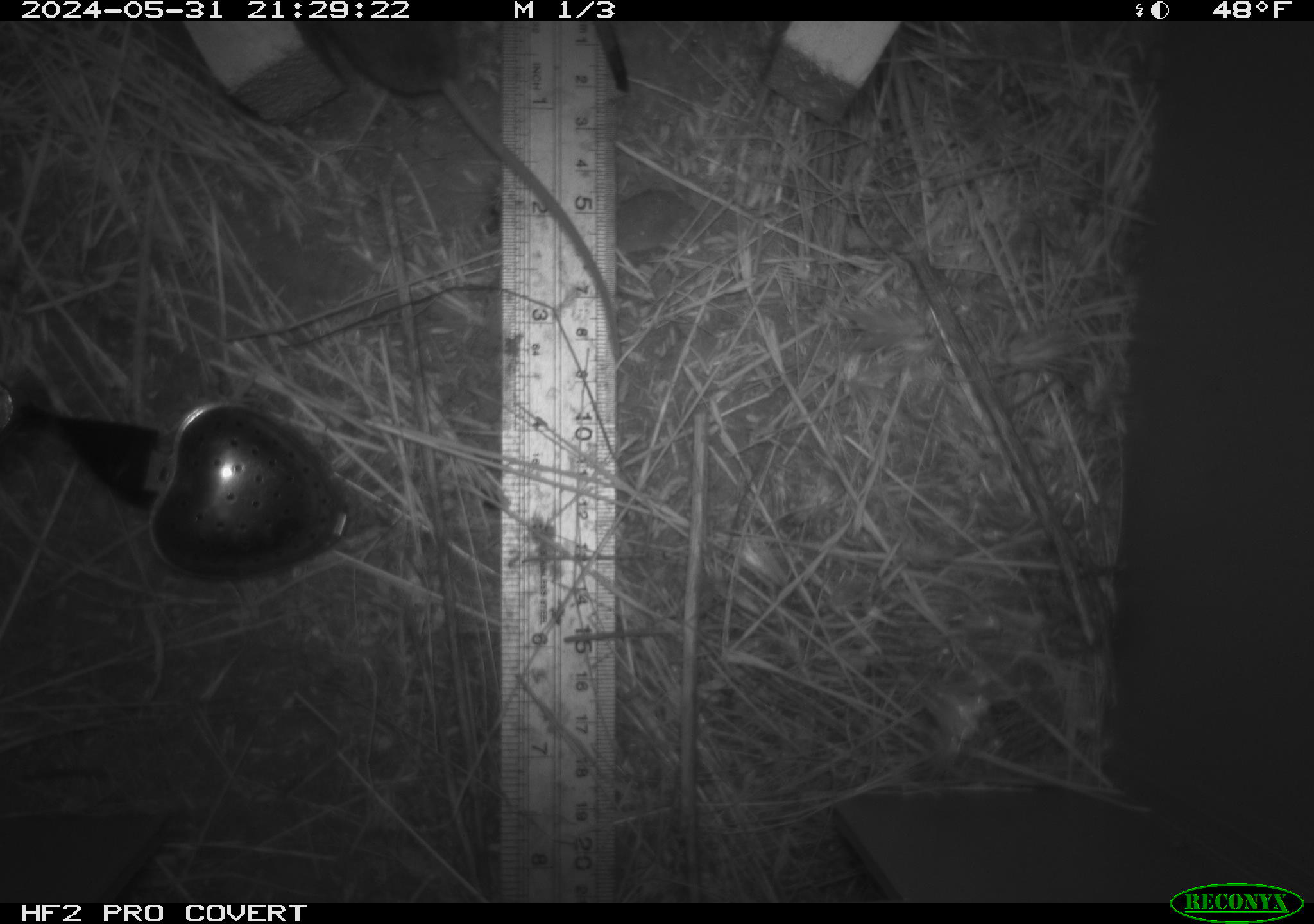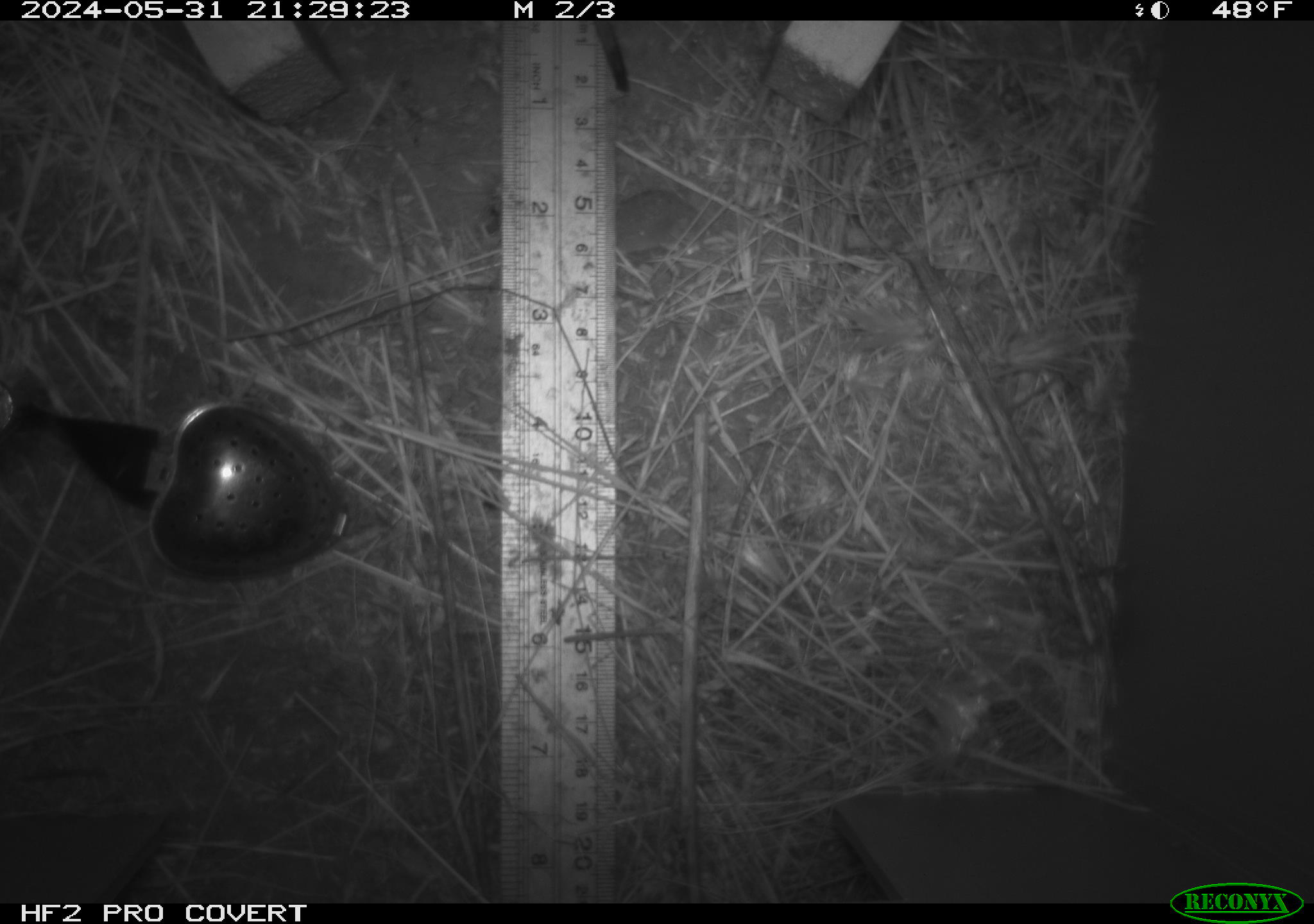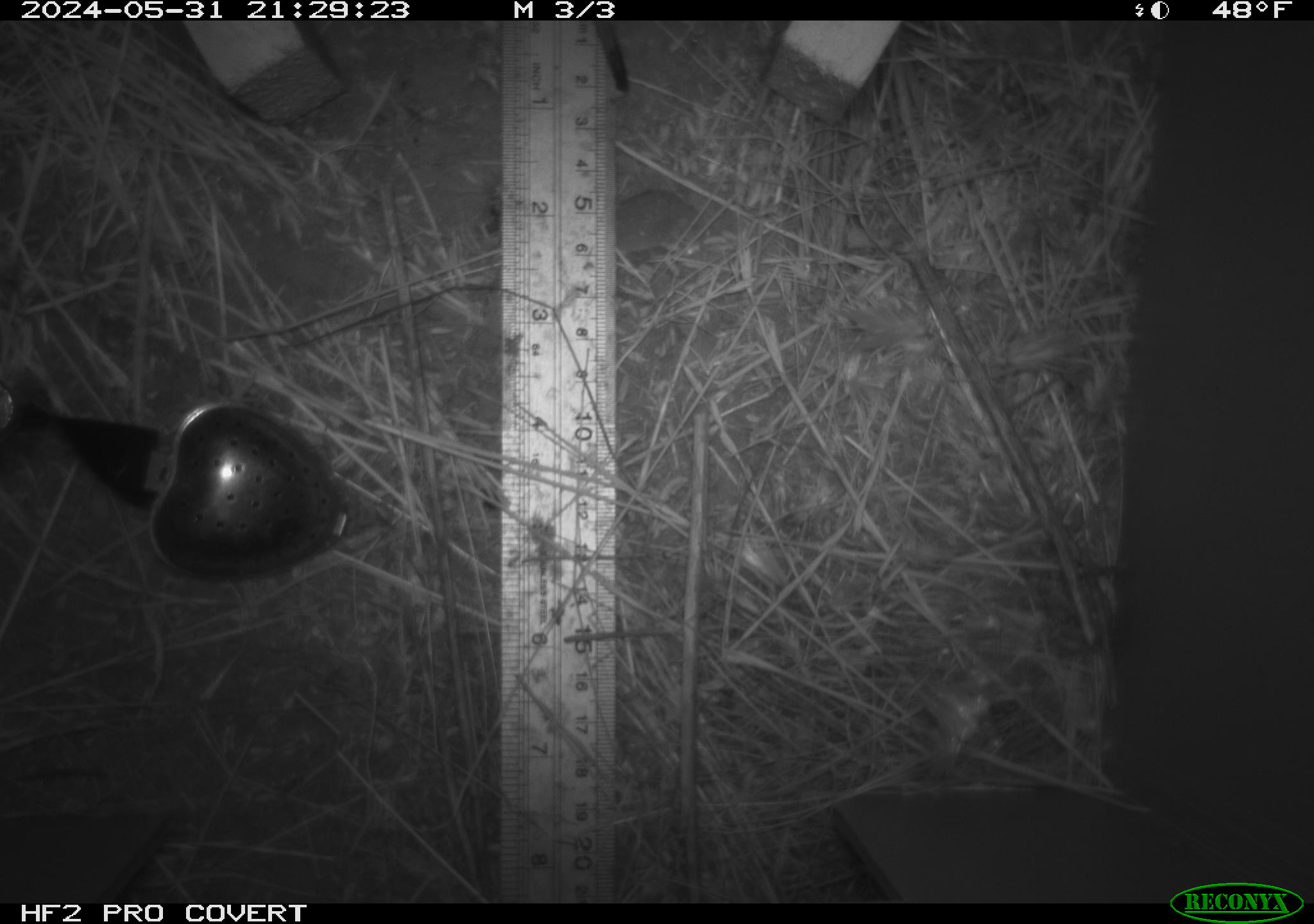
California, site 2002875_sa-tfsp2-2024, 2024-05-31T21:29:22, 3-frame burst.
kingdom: Animalia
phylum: Chordata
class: Mammalia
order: Rodentia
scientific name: Rodentia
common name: mouse species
Mouse species (Rodentia).